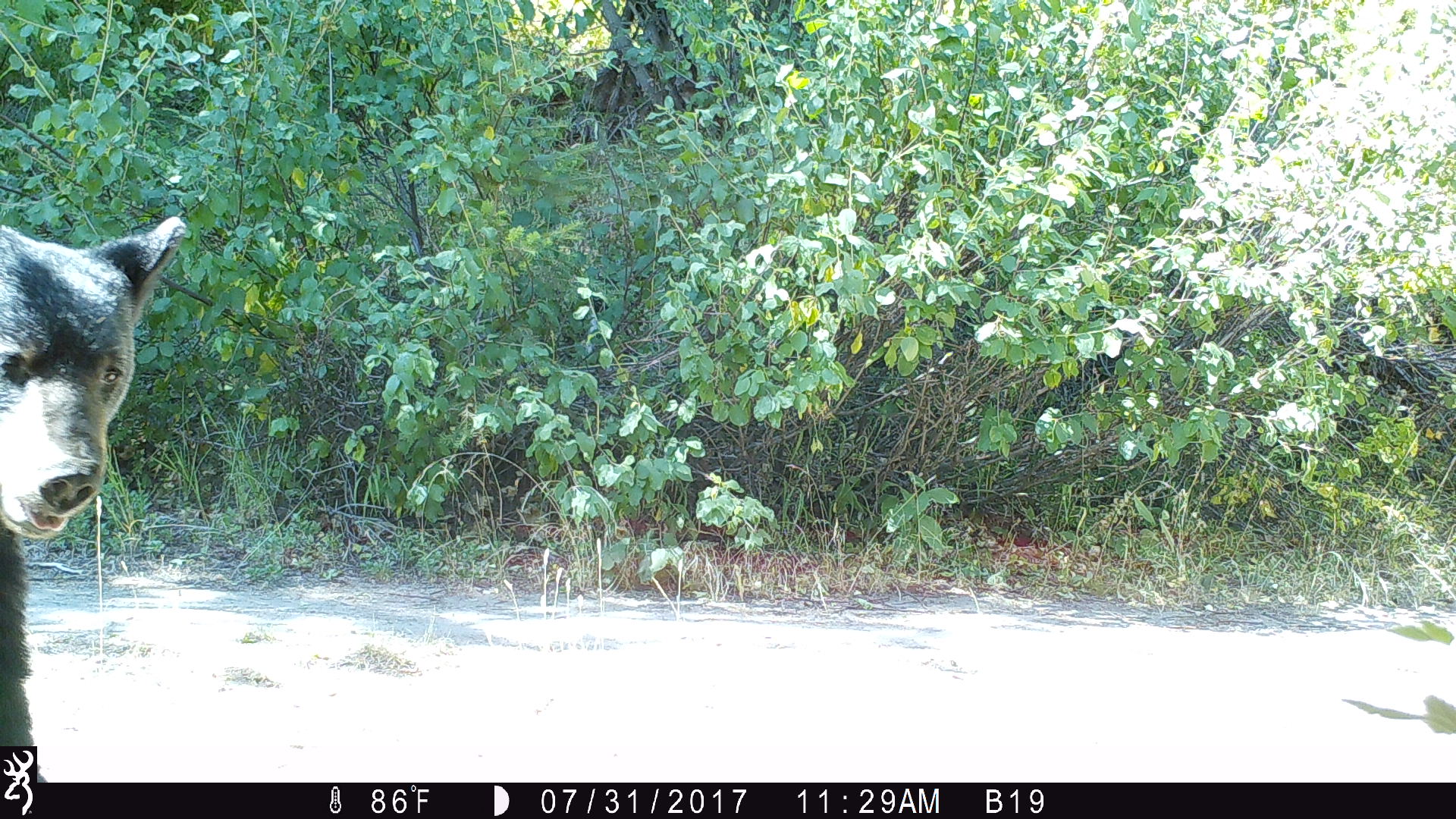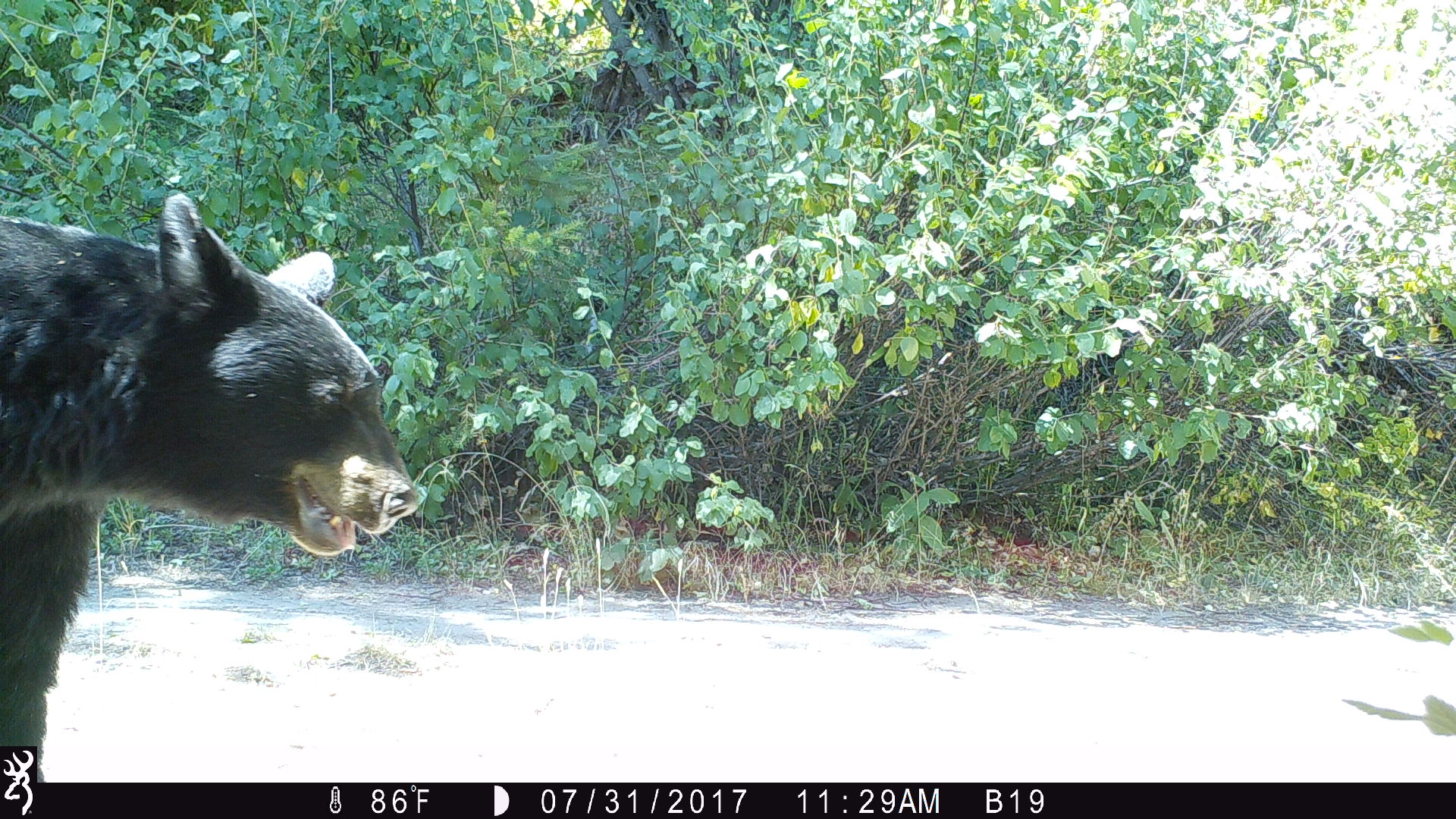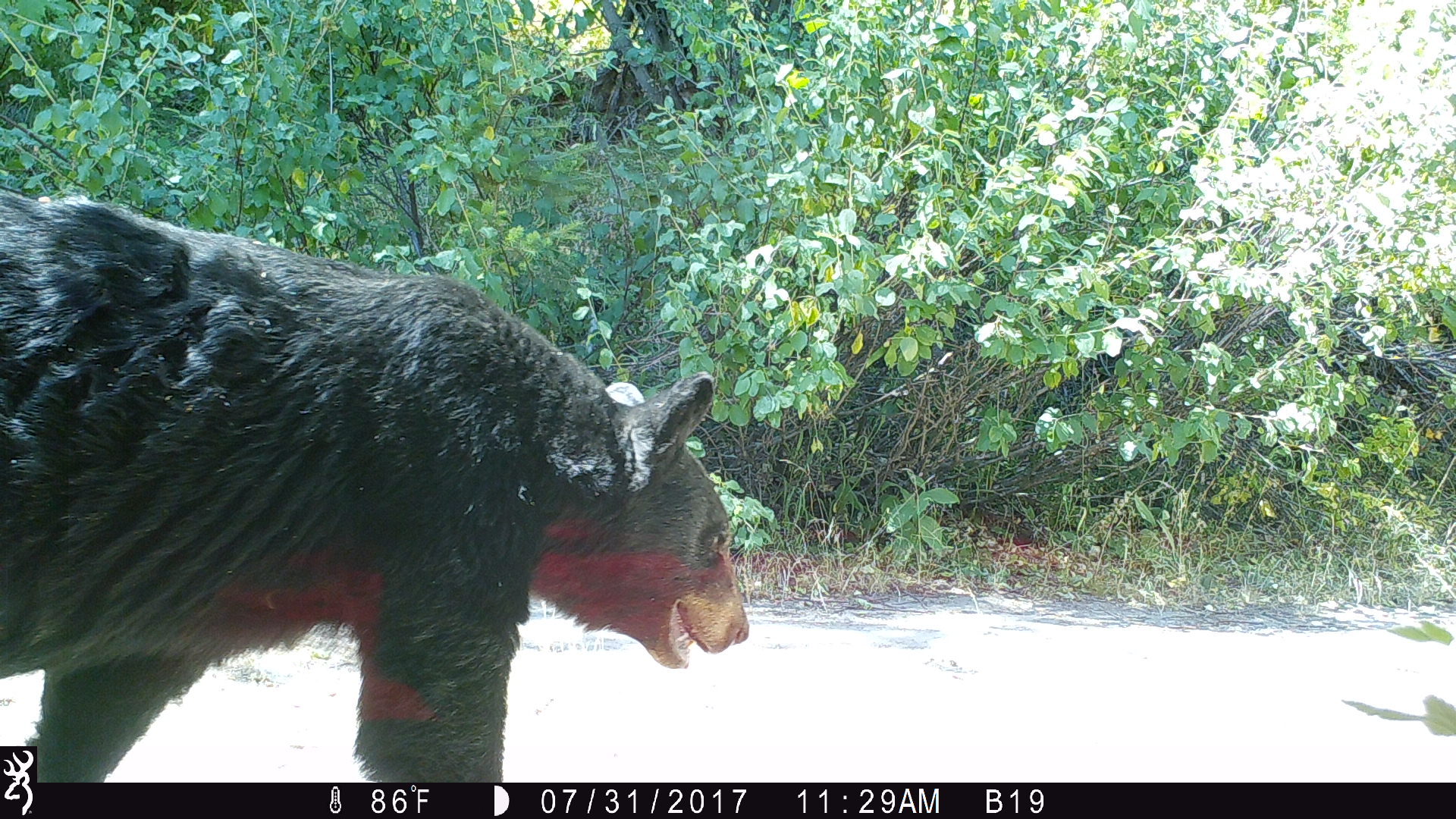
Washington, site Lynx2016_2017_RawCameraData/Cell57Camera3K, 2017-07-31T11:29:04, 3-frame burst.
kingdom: Animalia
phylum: Chordata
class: Mammalia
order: Carnivora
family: Ursidae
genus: Ursus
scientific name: Ursus americanus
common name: american black bear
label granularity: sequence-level